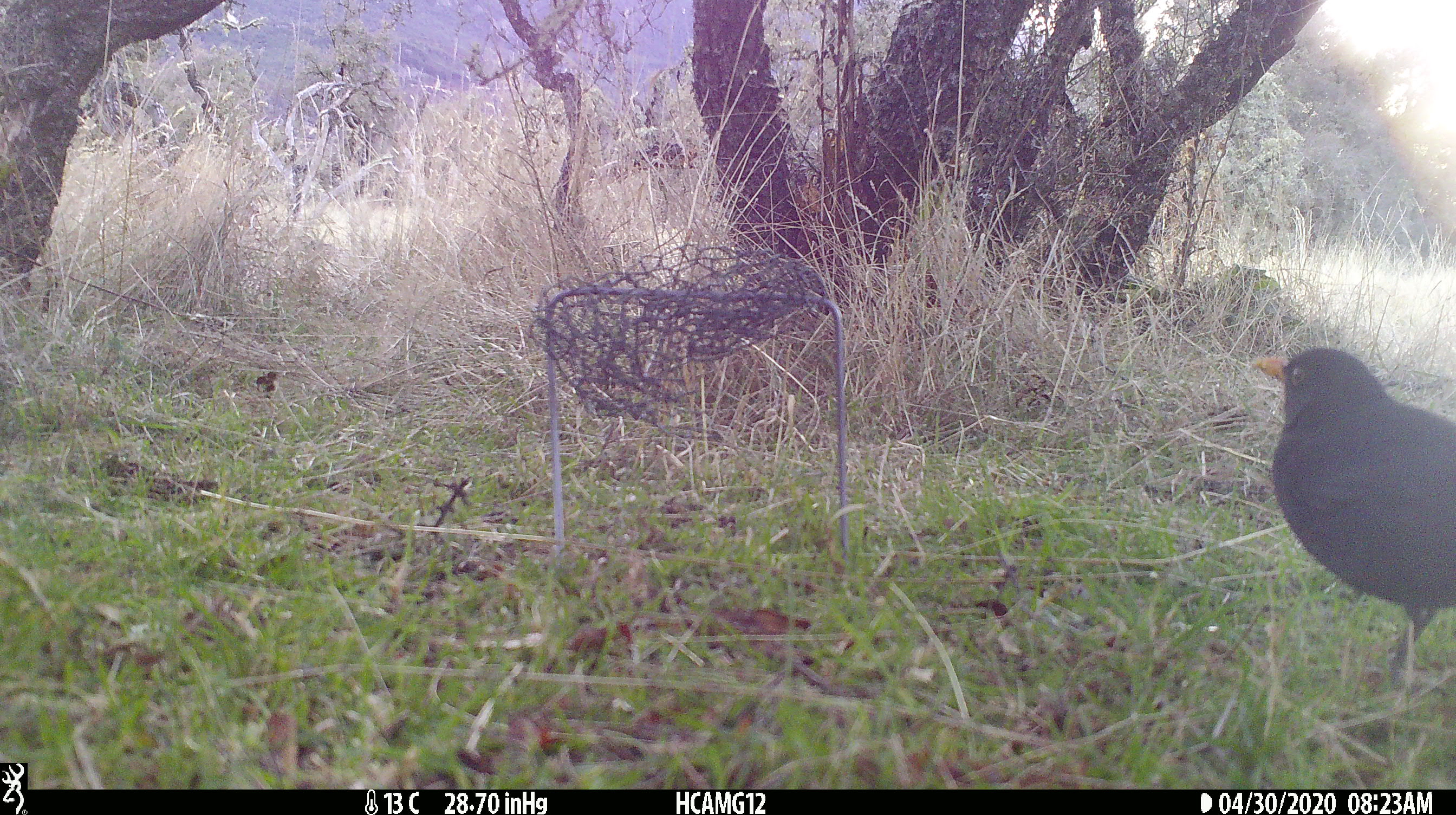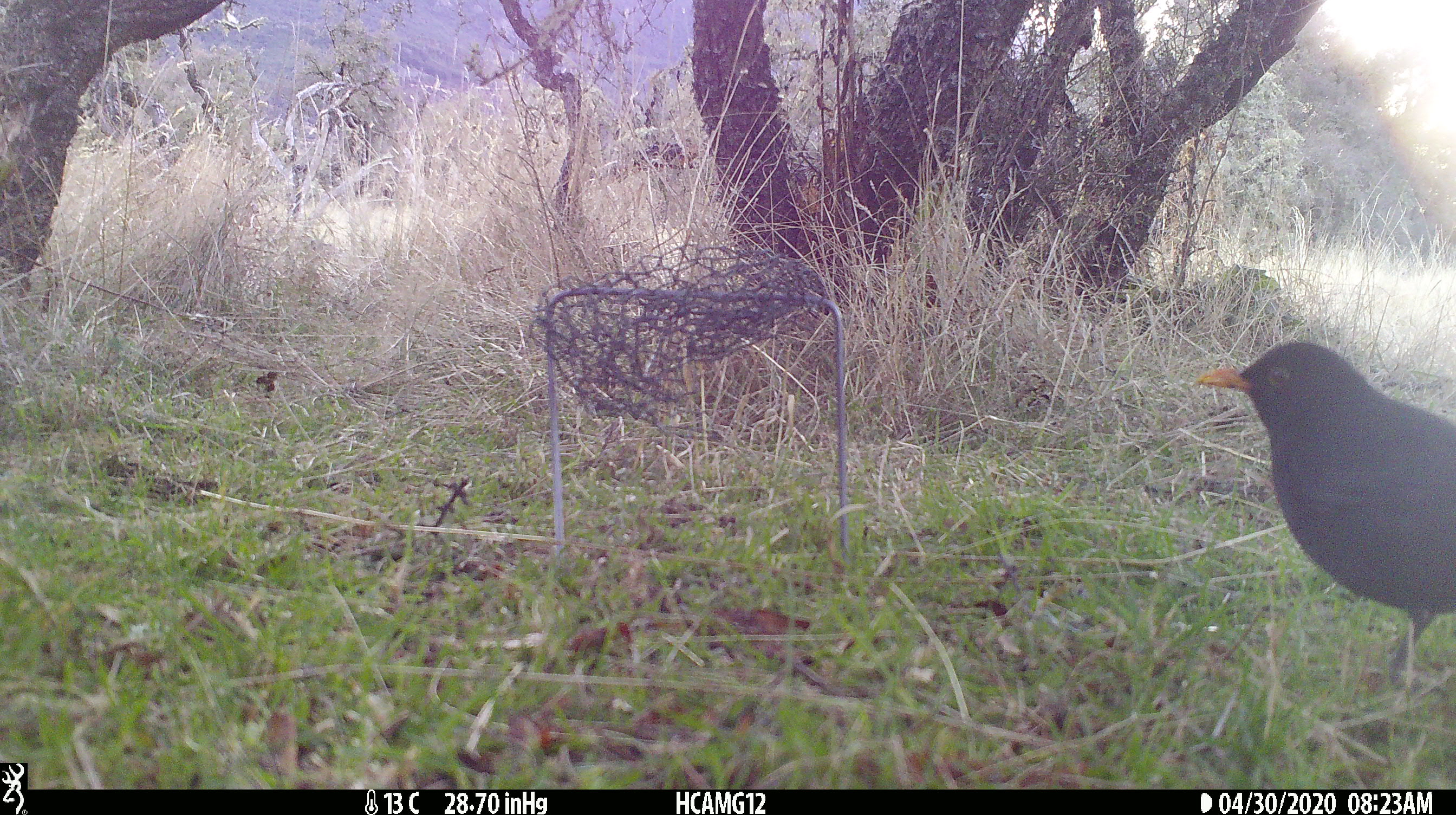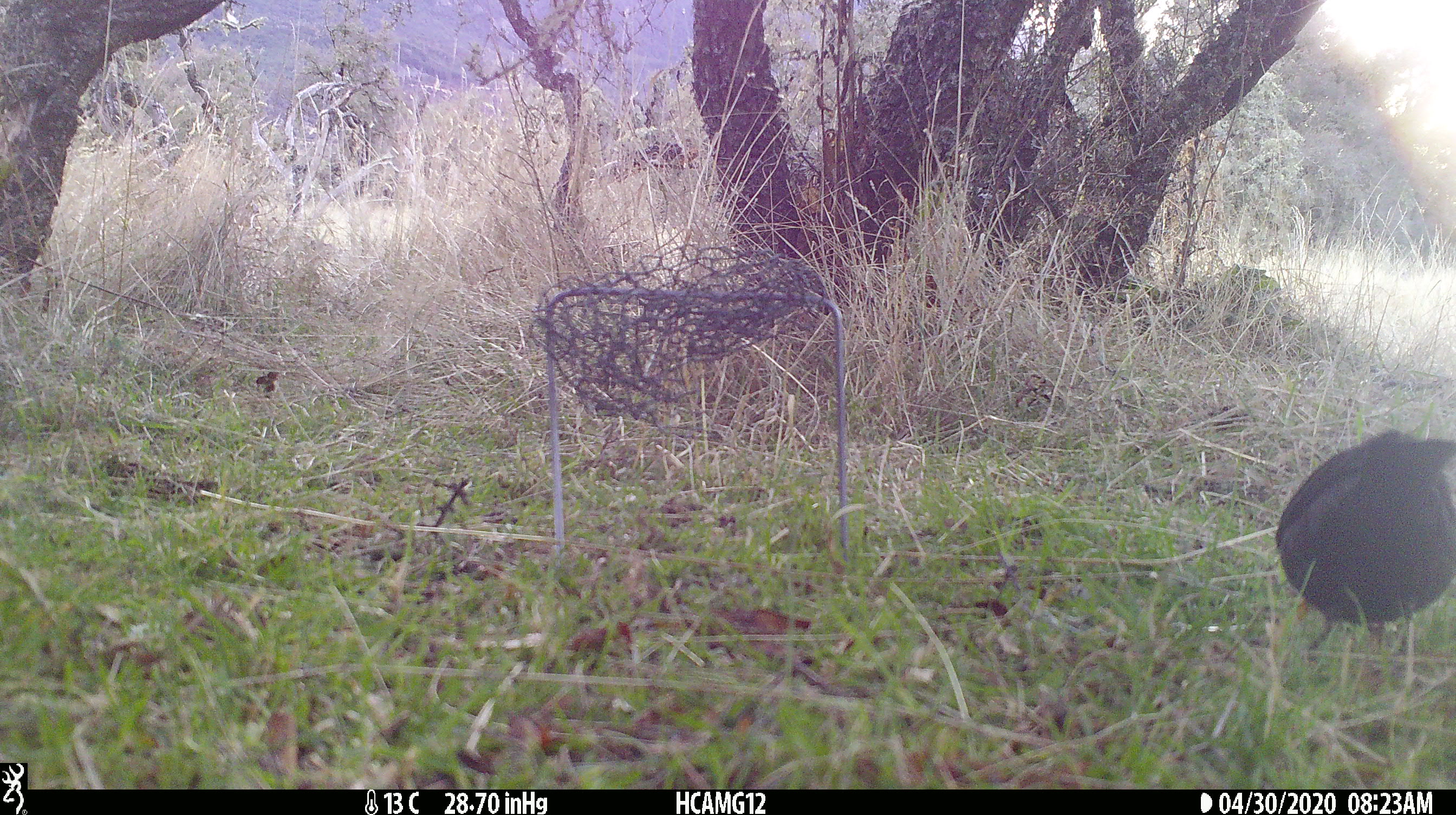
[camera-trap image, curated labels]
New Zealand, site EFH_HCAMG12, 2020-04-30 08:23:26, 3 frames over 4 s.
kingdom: Animalia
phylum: Chordata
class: Aves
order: Passeriformes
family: Turdidae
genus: Turdus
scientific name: Turdus merula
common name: eurasian blackbird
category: blackbird